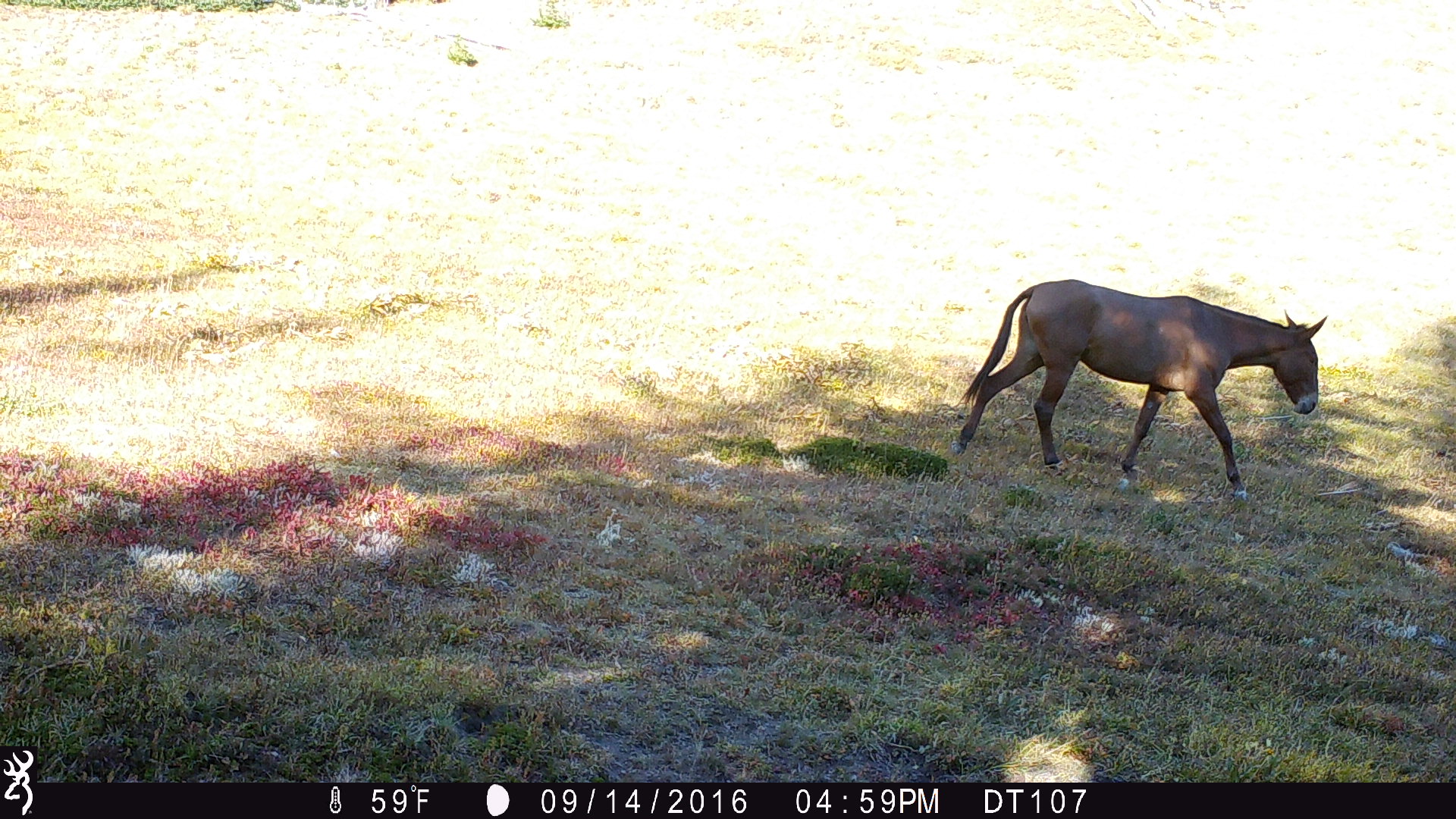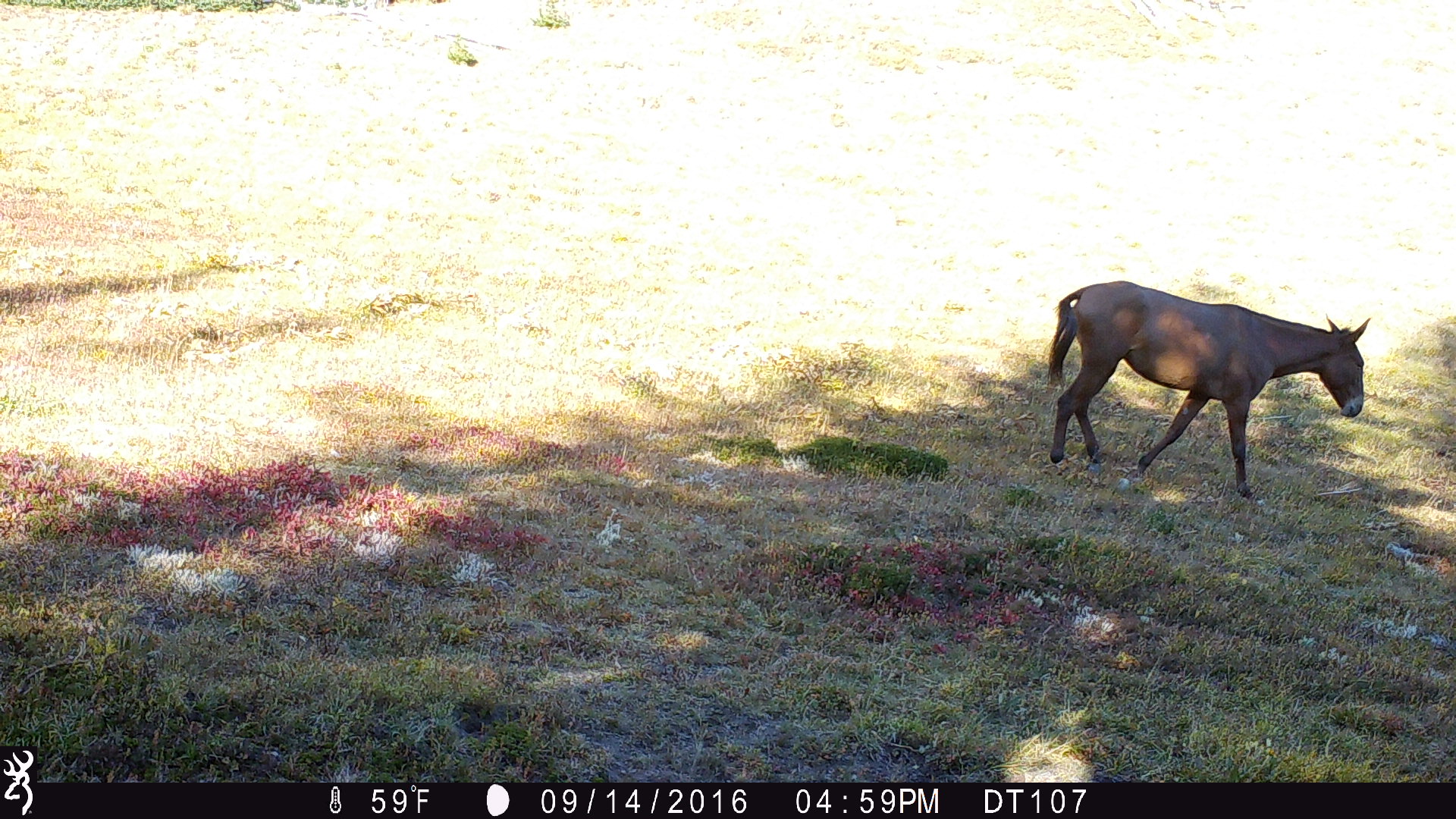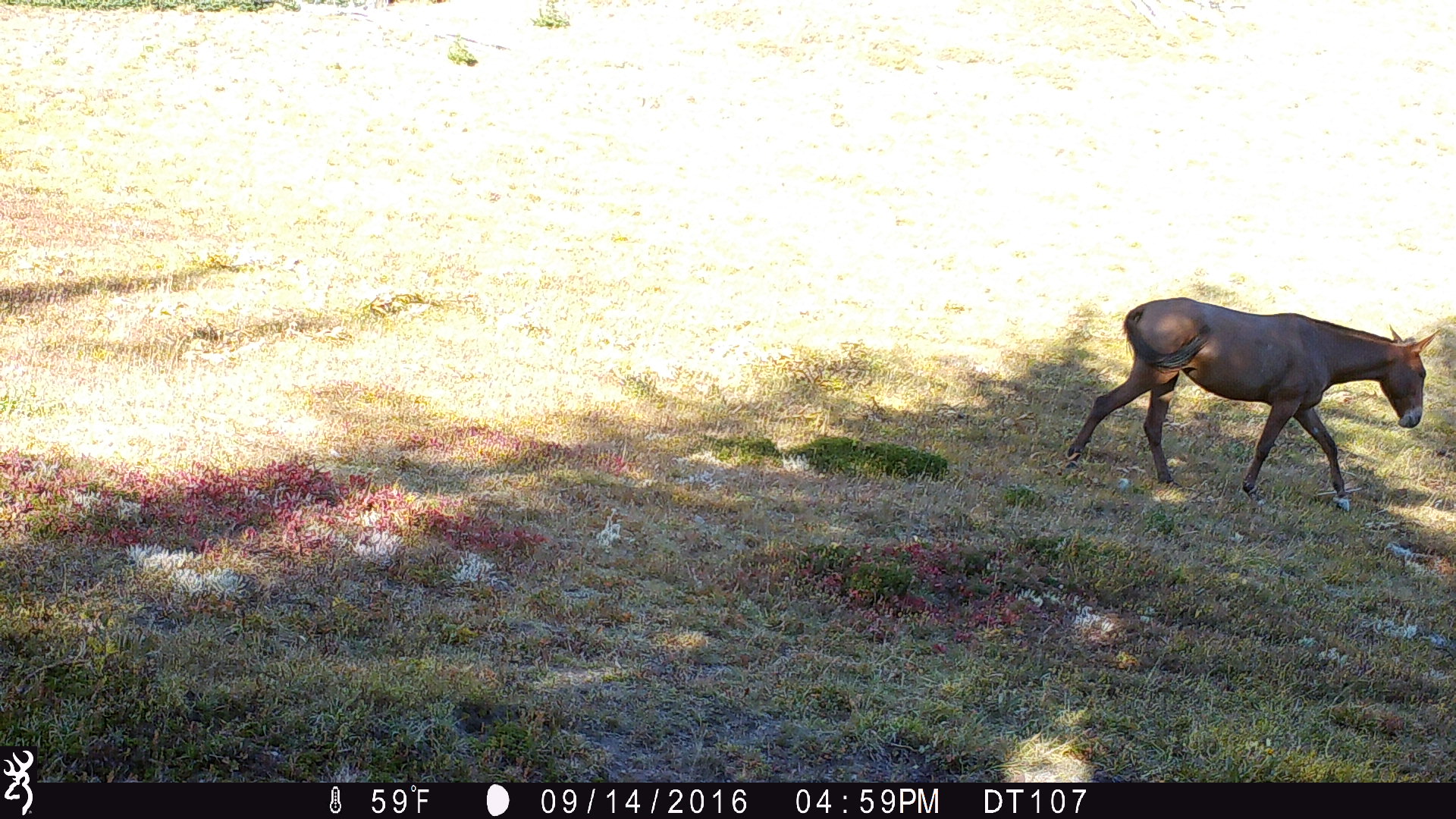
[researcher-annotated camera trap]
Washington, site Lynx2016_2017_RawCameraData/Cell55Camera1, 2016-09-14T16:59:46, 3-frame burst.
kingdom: Animalia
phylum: Chordata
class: Mammalia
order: Perissodactyla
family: Equidae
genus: Equus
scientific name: Equus caballus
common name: domestic horse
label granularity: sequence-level